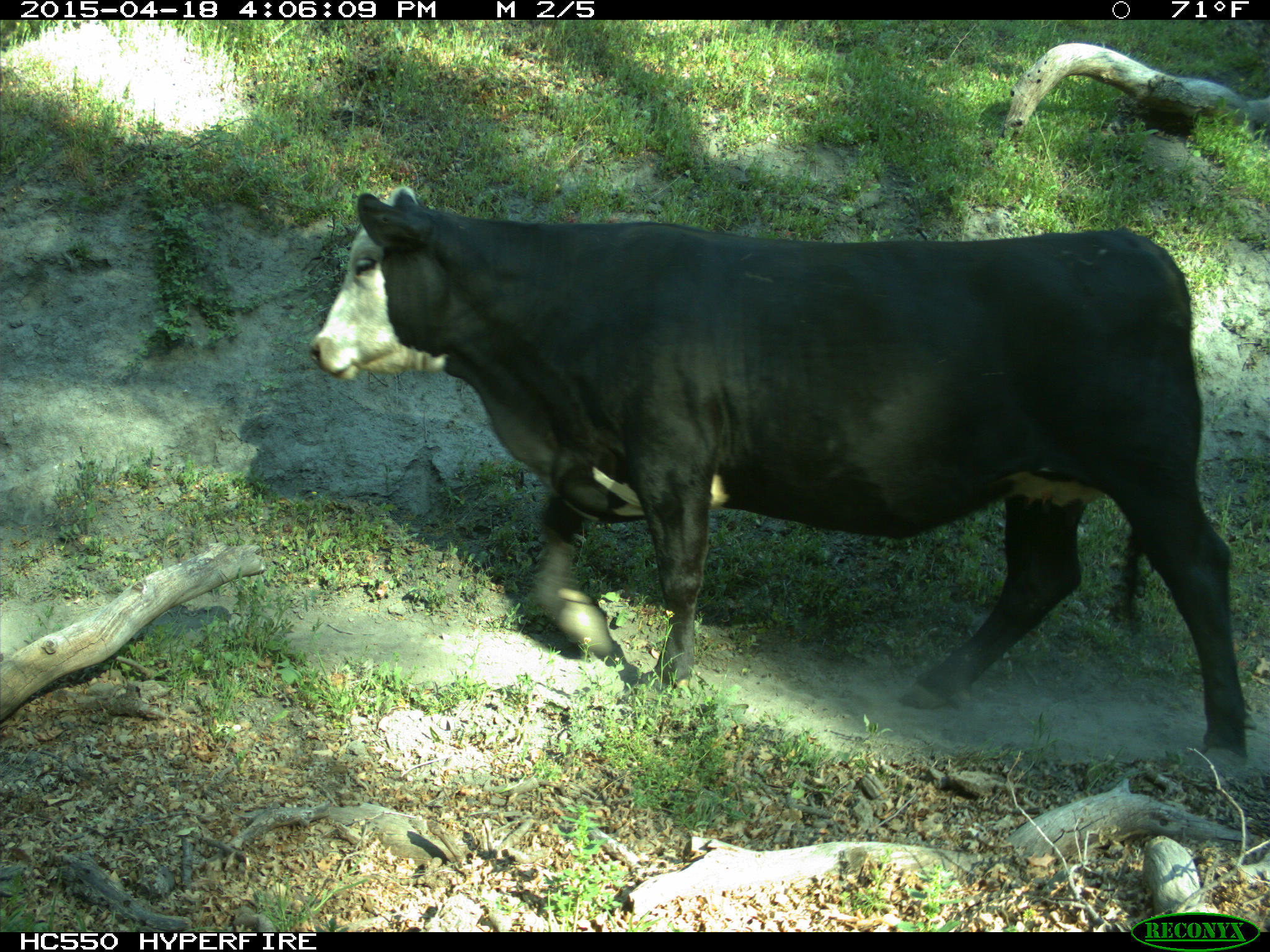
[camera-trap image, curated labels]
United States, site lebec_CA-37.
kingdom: Animalia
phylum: Chordata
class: Mammalia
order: Artiodactyla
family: Bovidae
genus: Bos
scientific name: Bos taurus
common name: domestic cow